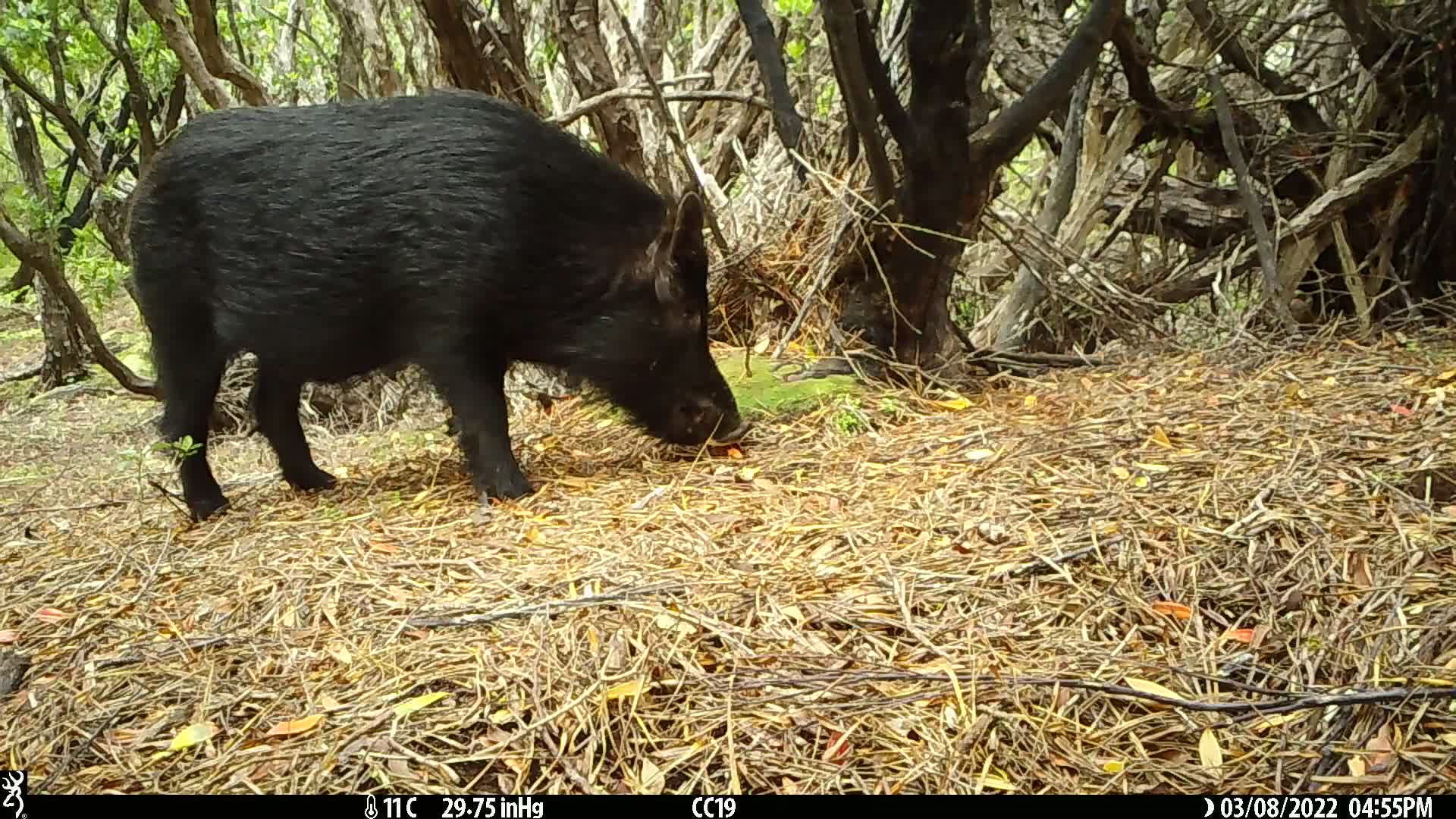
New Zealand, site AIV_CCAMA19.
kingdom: Animalia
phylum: Chordata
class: Mammalia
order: Artiodactyla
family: Suidae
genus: Sus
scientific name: Sus scrofa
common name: pig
Pig (Sus scrofa).